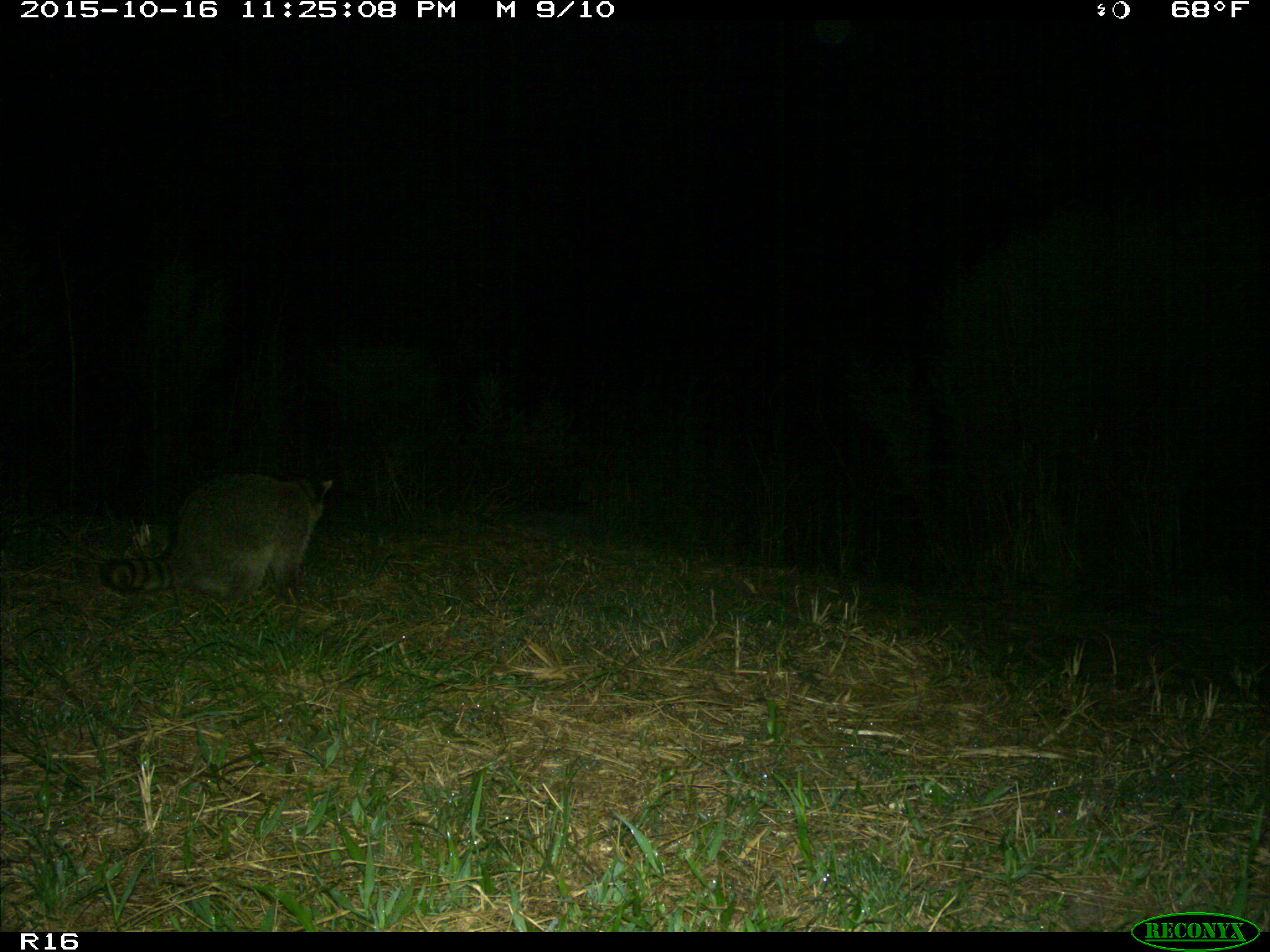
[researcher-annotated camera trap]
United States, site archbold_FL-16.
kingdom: Animalia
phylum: Chordata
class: Mammalia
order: Carnivora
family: Procyonidae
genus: Procyon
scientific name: Procyon lotor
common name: common raccoon